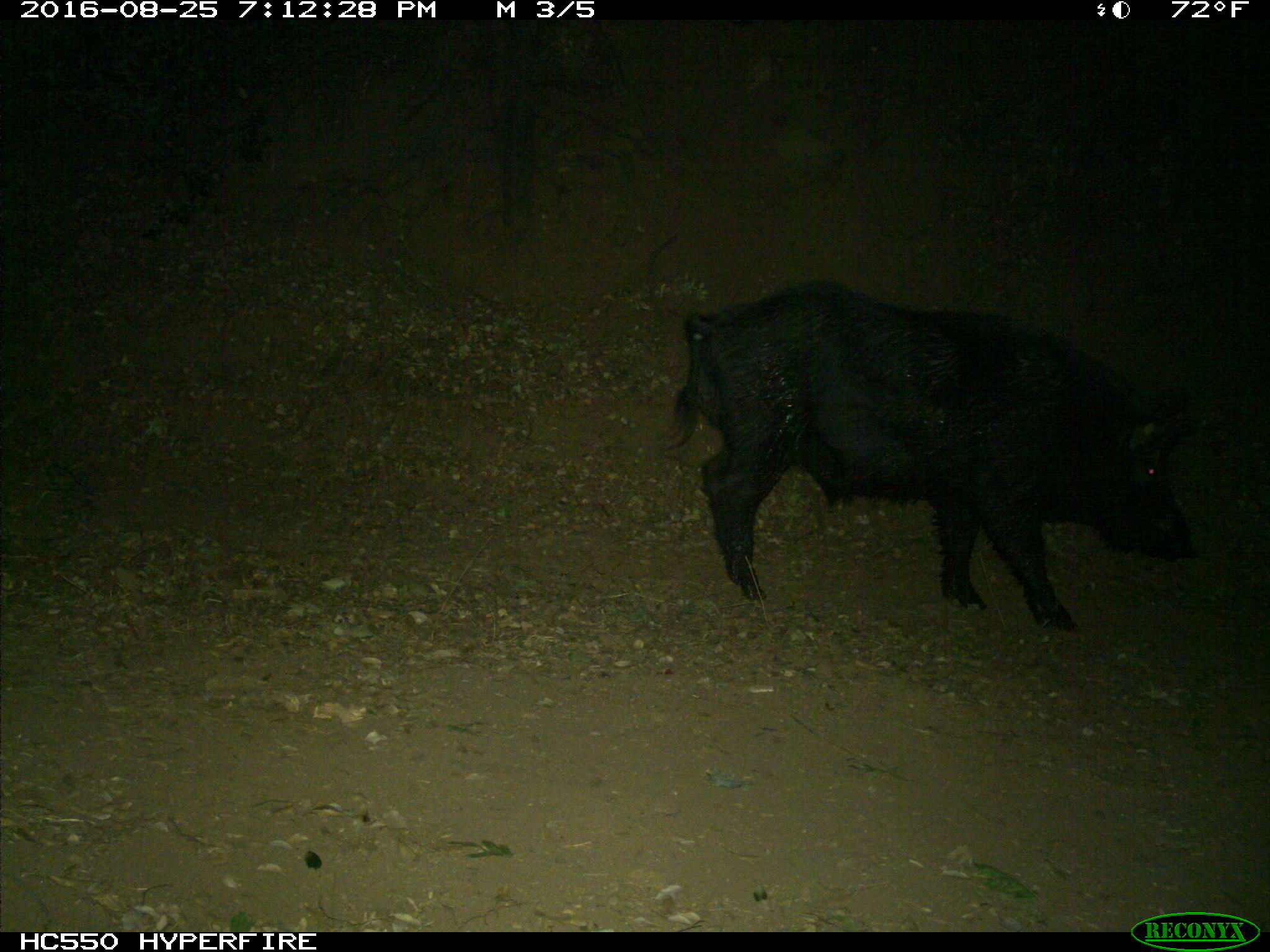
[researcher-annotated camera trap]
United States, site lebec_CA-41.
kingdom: Animalia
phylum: Chordata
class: Mammalia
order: Artiodactyla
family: Suidae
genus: Sus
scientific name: Sus scrofa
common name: wild boar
Sus scrofa (wild boar).